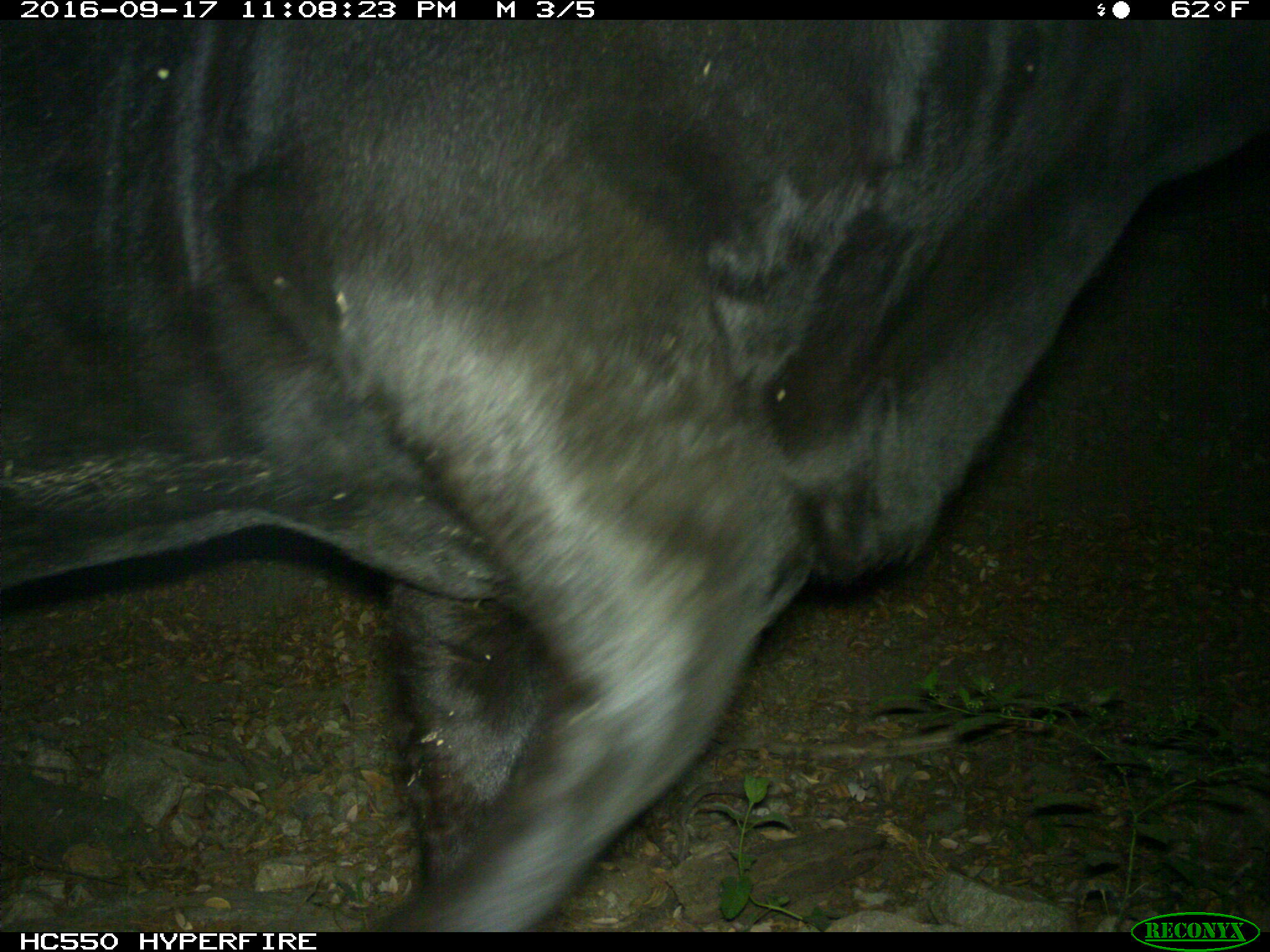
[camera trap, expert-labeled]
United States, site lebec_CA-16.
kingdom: Animalia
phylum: Chordata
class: Mammalia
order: Artiodactyla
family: Bovidae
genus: Bos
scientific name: Bos taurus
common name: domestic cow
Bos taurus (domestic cow).